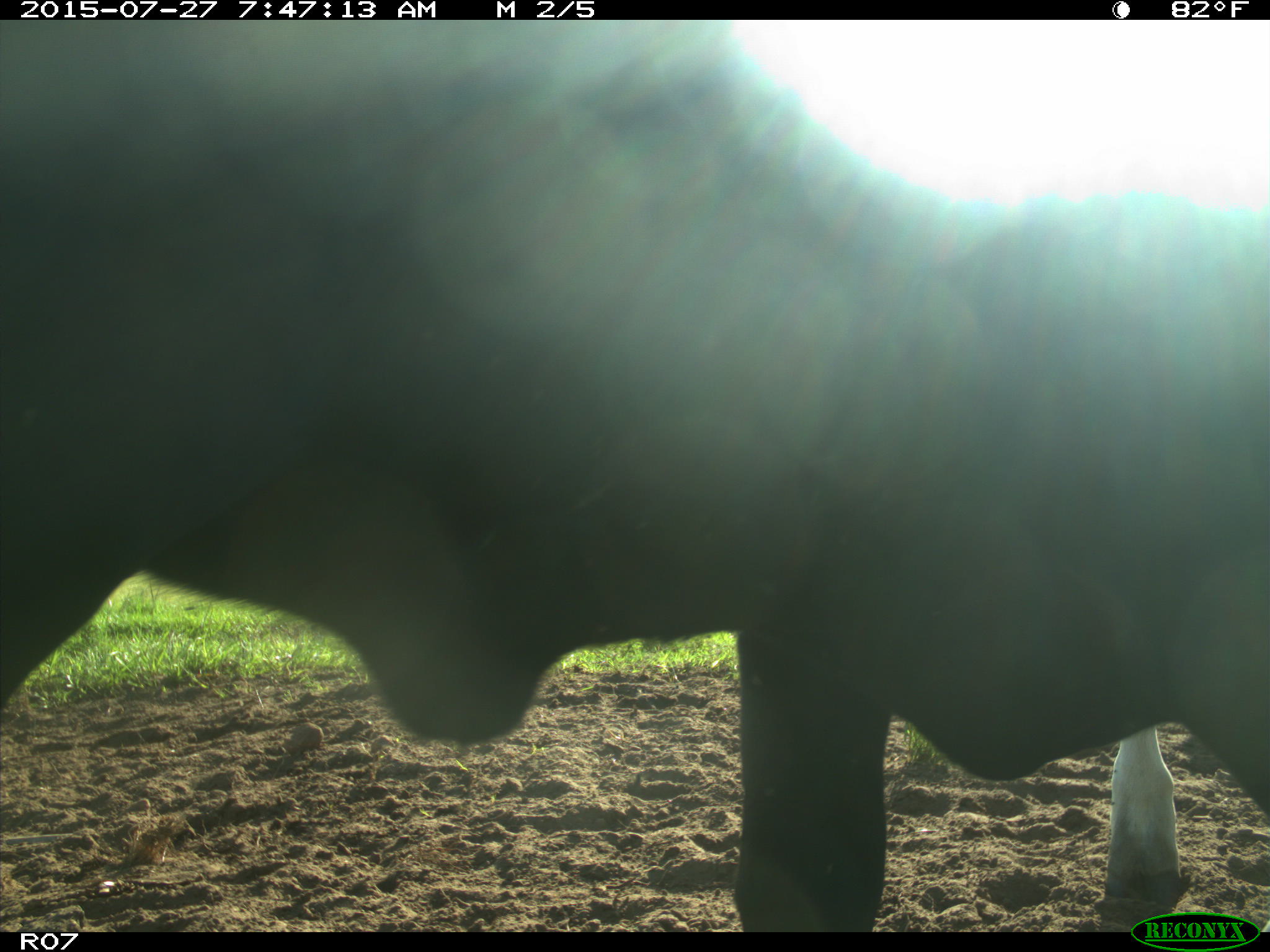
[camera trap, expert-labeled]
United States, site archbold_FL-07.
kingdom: Animalia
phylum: Chordata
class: Mammalia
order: Artiodactyla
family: Bovidae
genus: Bos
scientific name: Bos taurus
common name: domestic cow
Bos taurus (domestic cow).